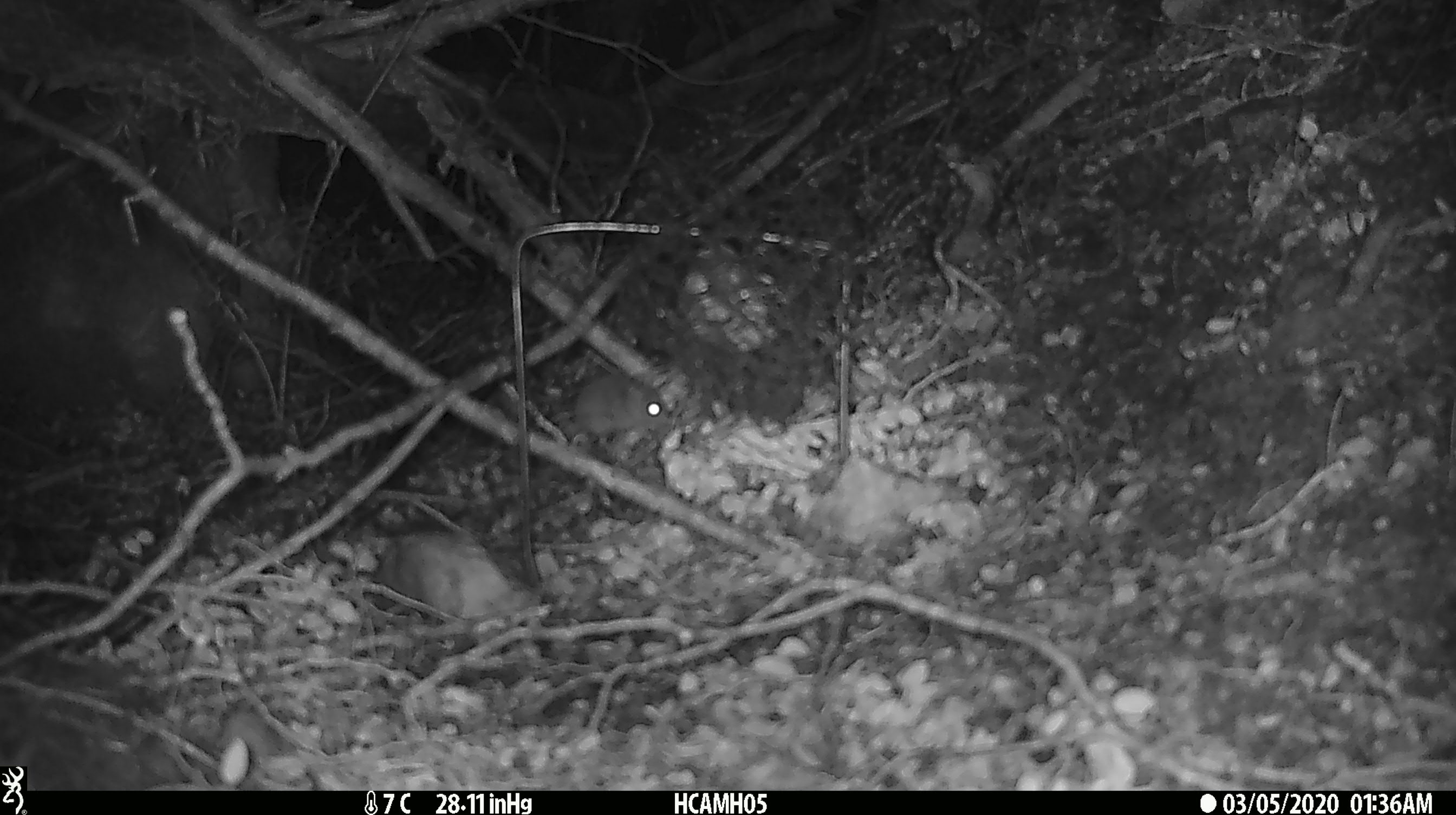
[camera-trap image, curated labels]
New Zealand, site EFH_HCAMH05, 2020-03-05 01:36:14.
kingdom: Animalia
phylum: Chordata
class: Mammalia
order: Rodentia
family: Muridae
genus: Mus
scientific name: Mus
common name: mouse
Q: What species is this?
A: Mouse (Mus).